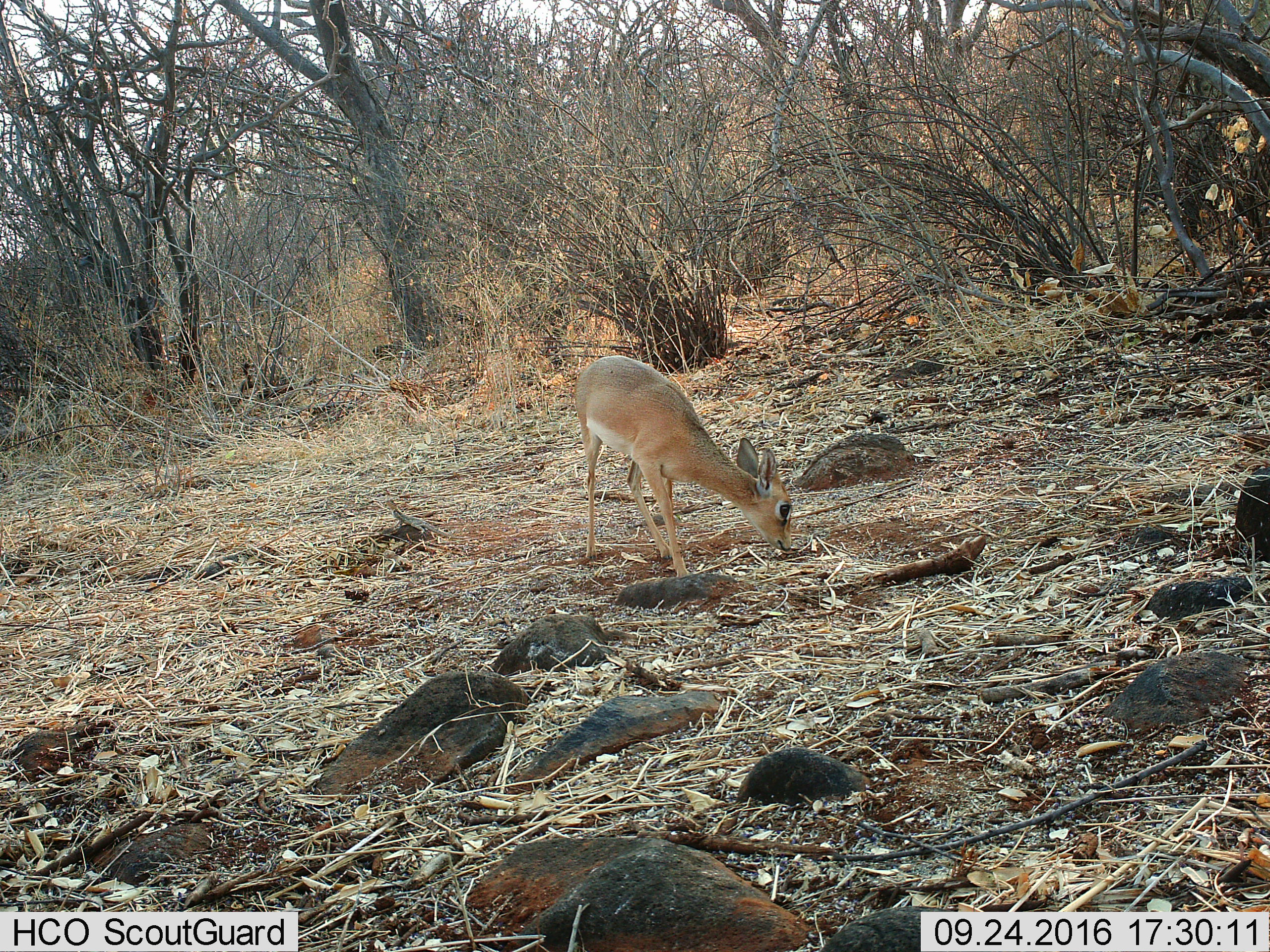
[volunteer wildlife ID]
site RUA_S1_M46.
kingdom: Animalia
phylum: Chordata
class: Mammalia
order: Artiodactyla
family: Bovidae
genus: Madoqua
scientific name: Madoqua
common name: dik-dik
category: dikdik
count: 1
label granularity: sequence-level